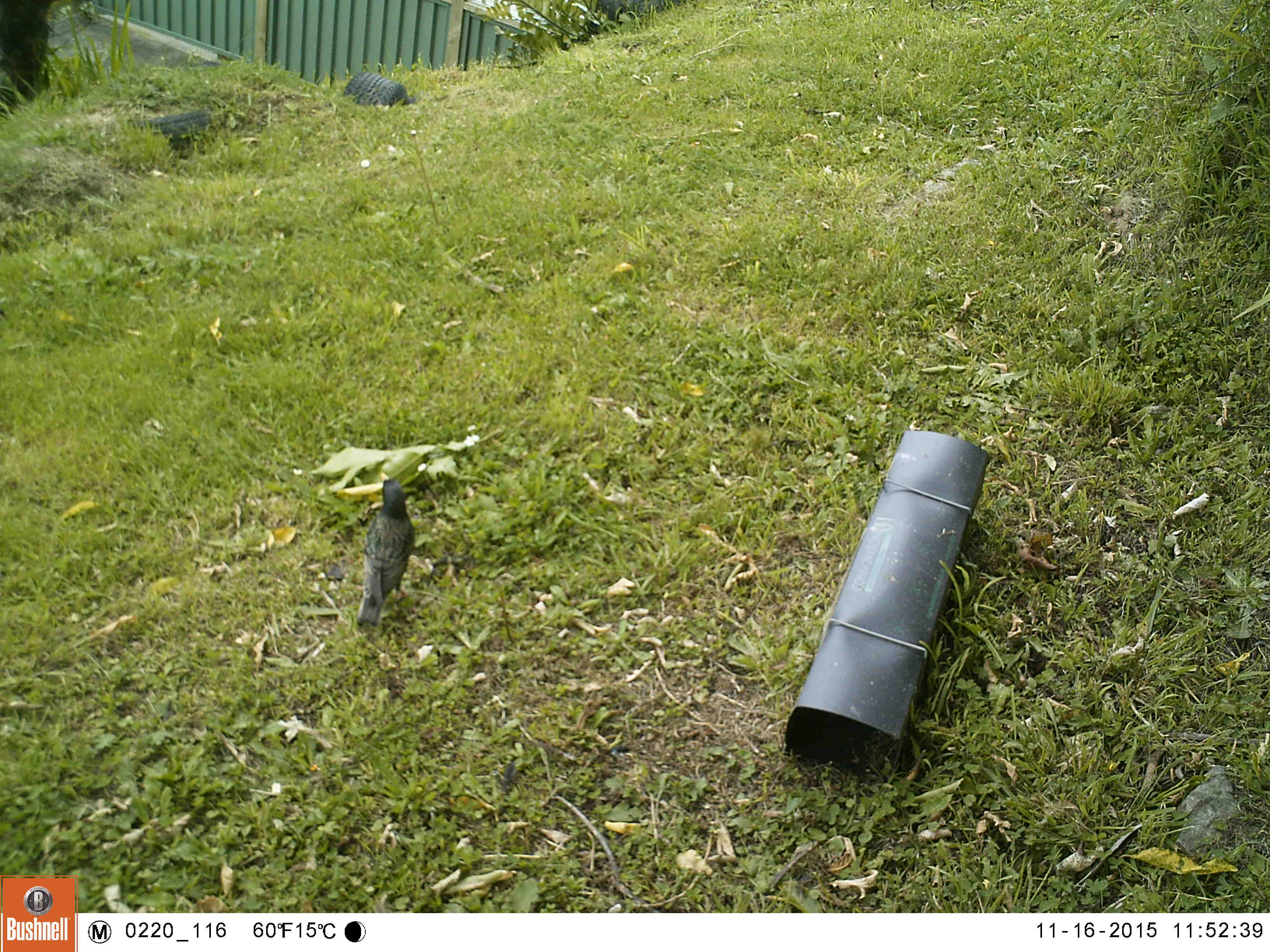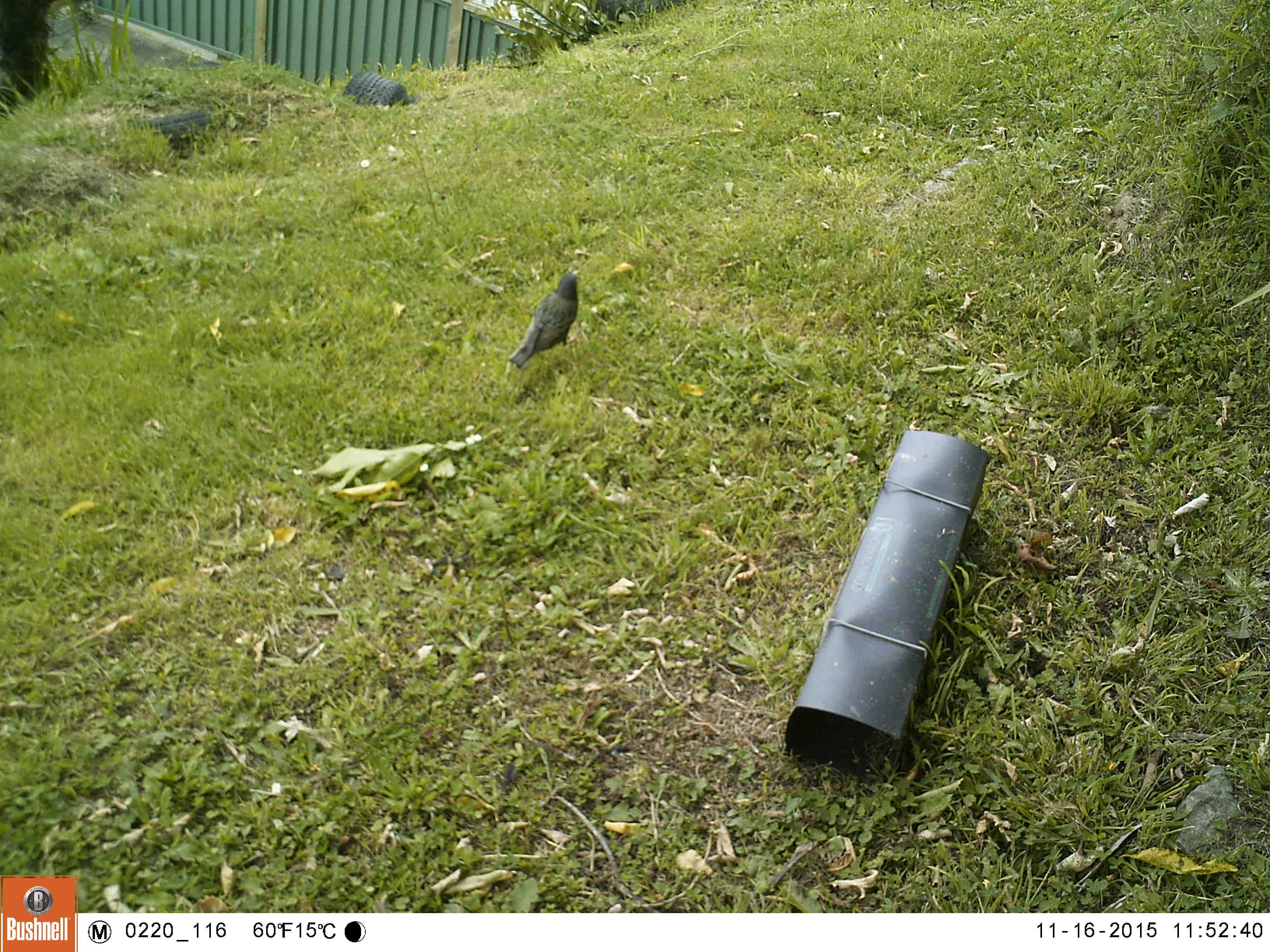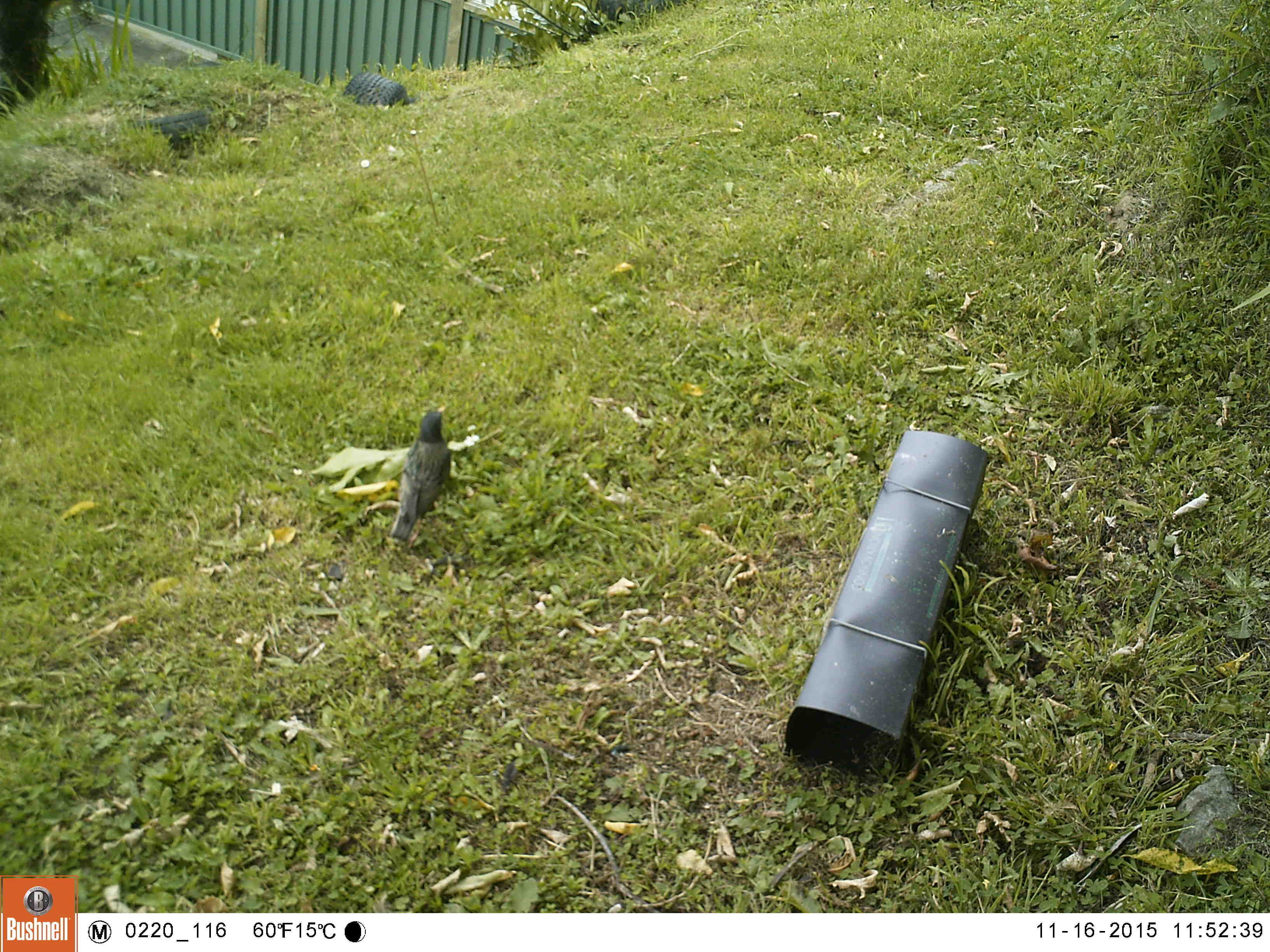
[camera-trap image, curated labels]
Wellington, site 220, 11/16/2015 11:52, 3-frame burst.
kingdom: Animalia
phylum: Chordata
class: Aves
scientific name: Aves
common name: bird